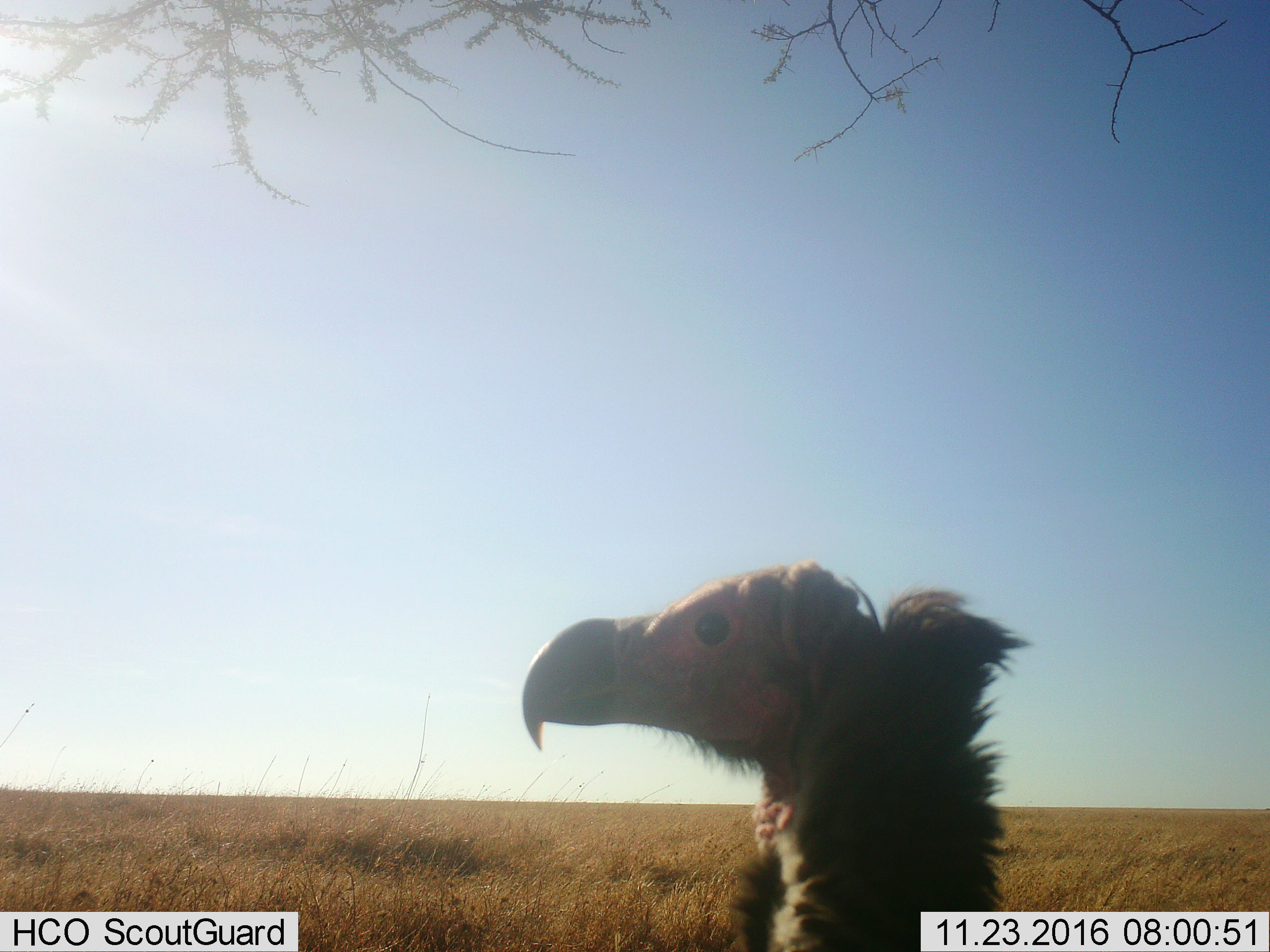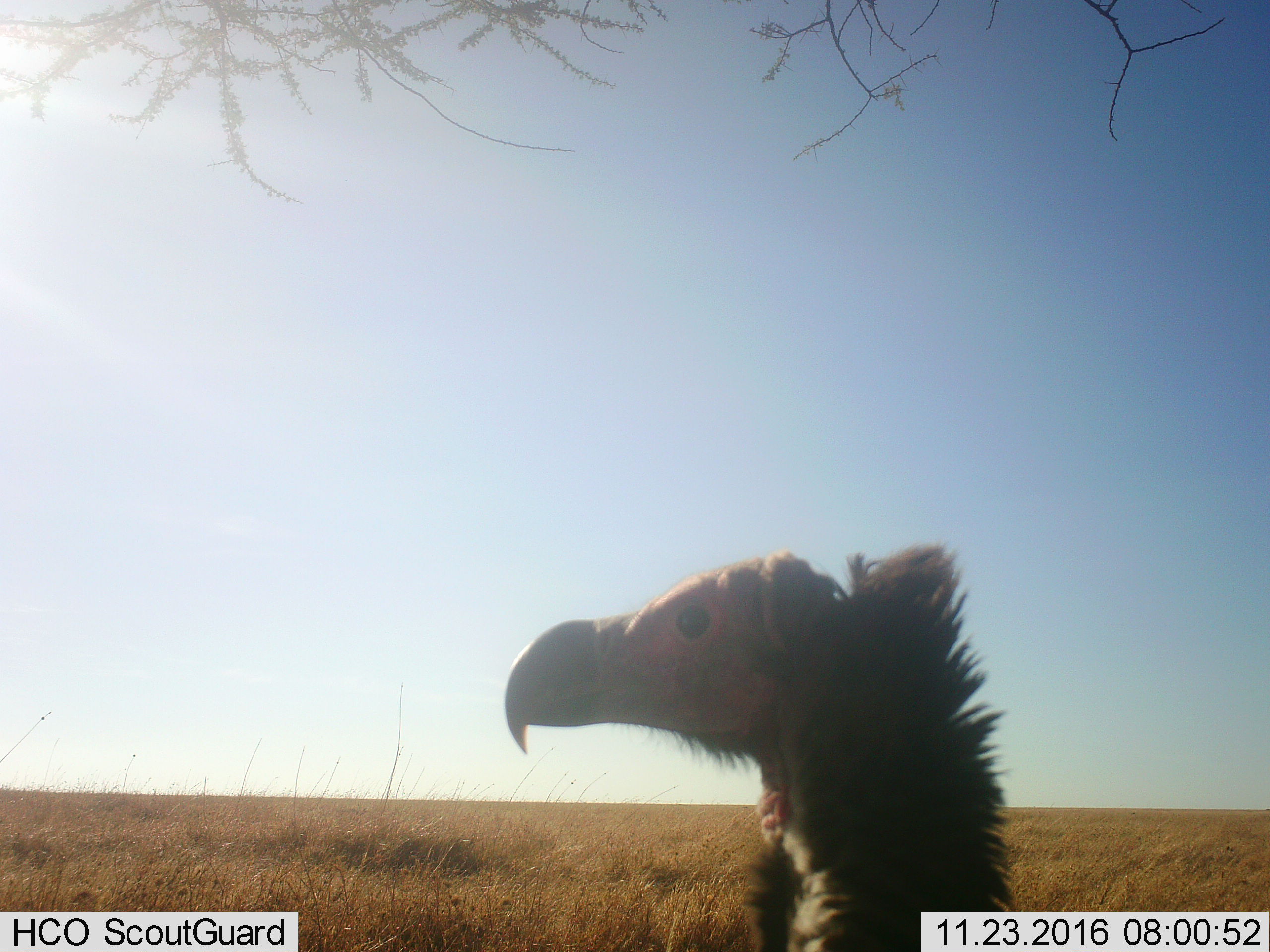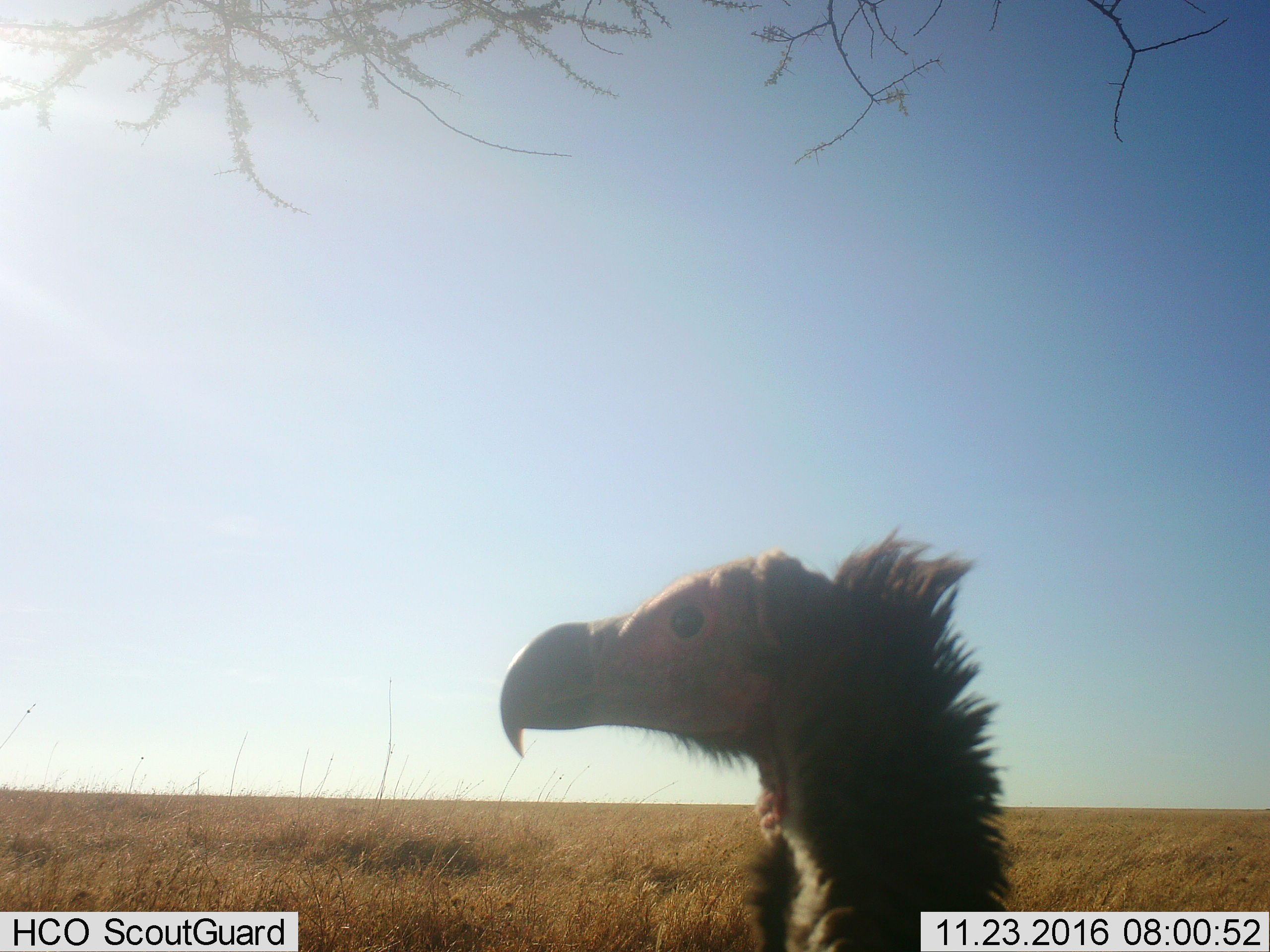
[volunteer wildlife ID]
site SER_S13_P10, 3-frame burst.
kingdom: Animalia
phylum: Chordata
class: Aves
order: Accipitriformes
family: Accipitridae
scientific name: Accipitridae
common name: vulture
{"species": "vulture (Accipitridae)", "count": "1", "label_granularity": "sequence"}